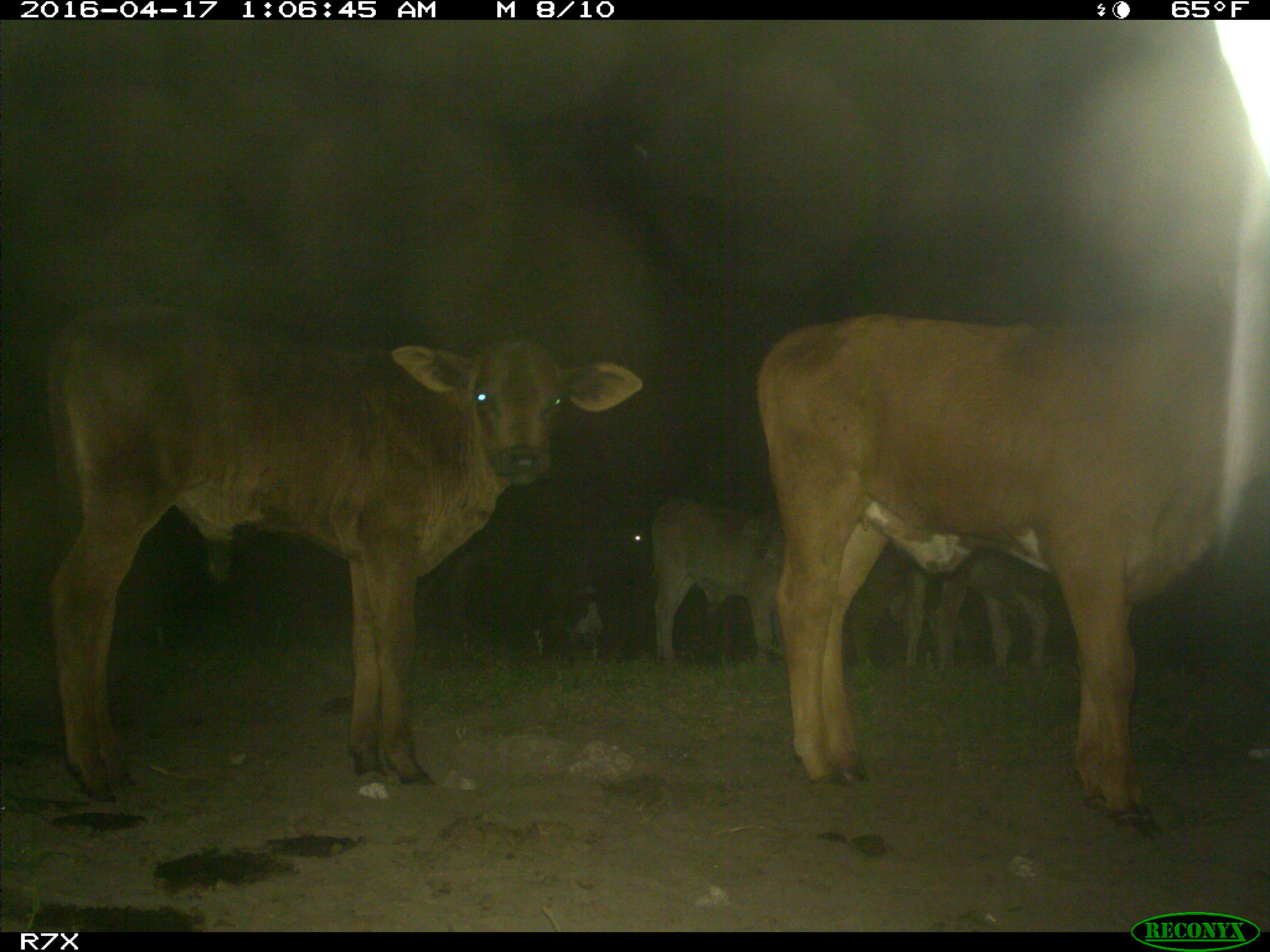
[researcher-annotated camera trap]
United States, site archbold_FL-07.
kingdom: Animalia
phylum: Chordata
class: Mammalia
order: Artiodactyla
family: Bovidae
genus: Bos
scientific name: Bos taurus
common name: domestic cow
Bos taurus (domestic cow).